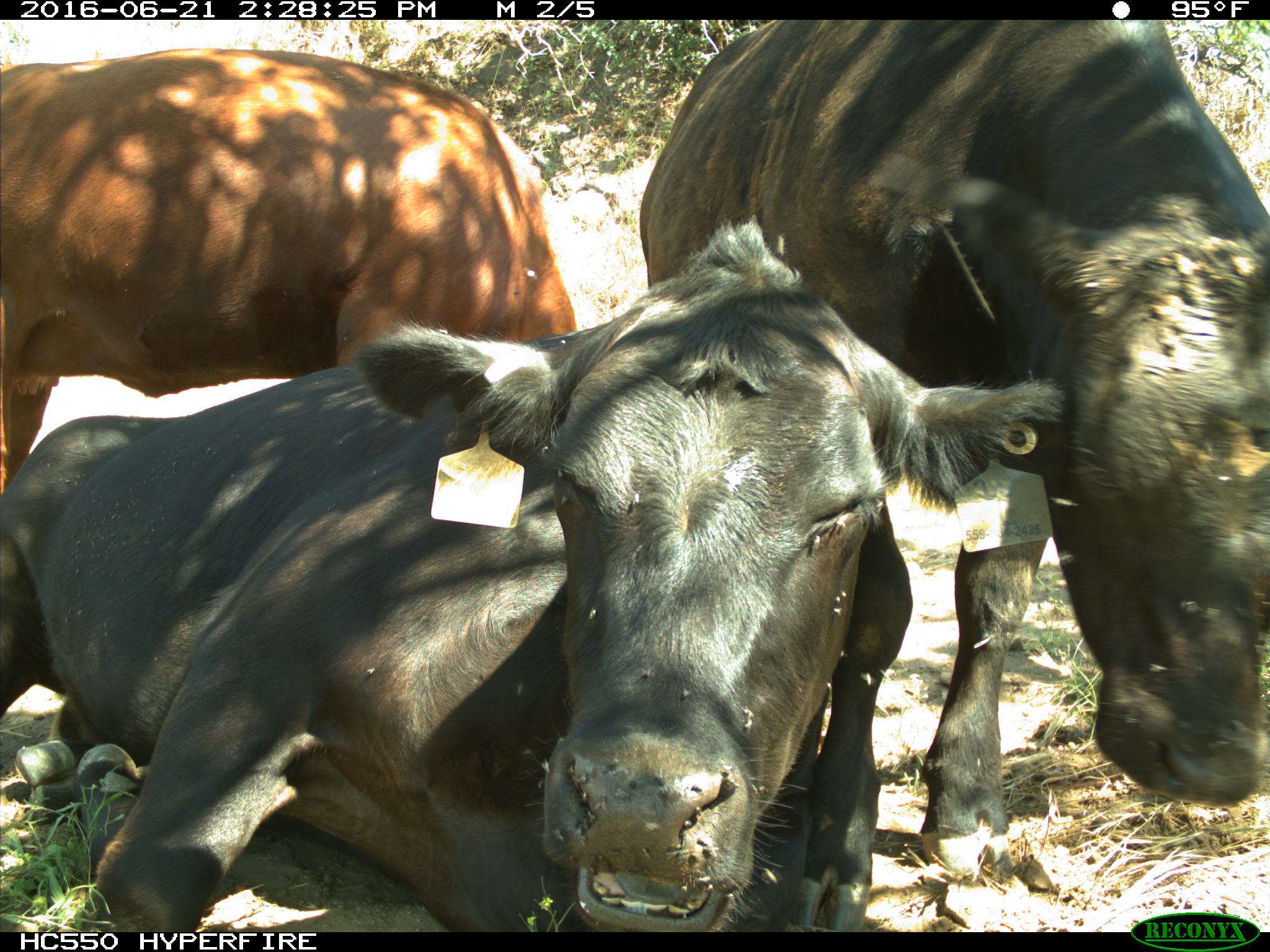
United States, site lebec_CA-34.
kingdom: Animalia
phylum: Chordata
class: Mammalia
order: Artiodactyla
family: Bovidae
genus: Bos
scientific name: Bos taurus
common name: domestic cow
Bos taurus (domestic cow).